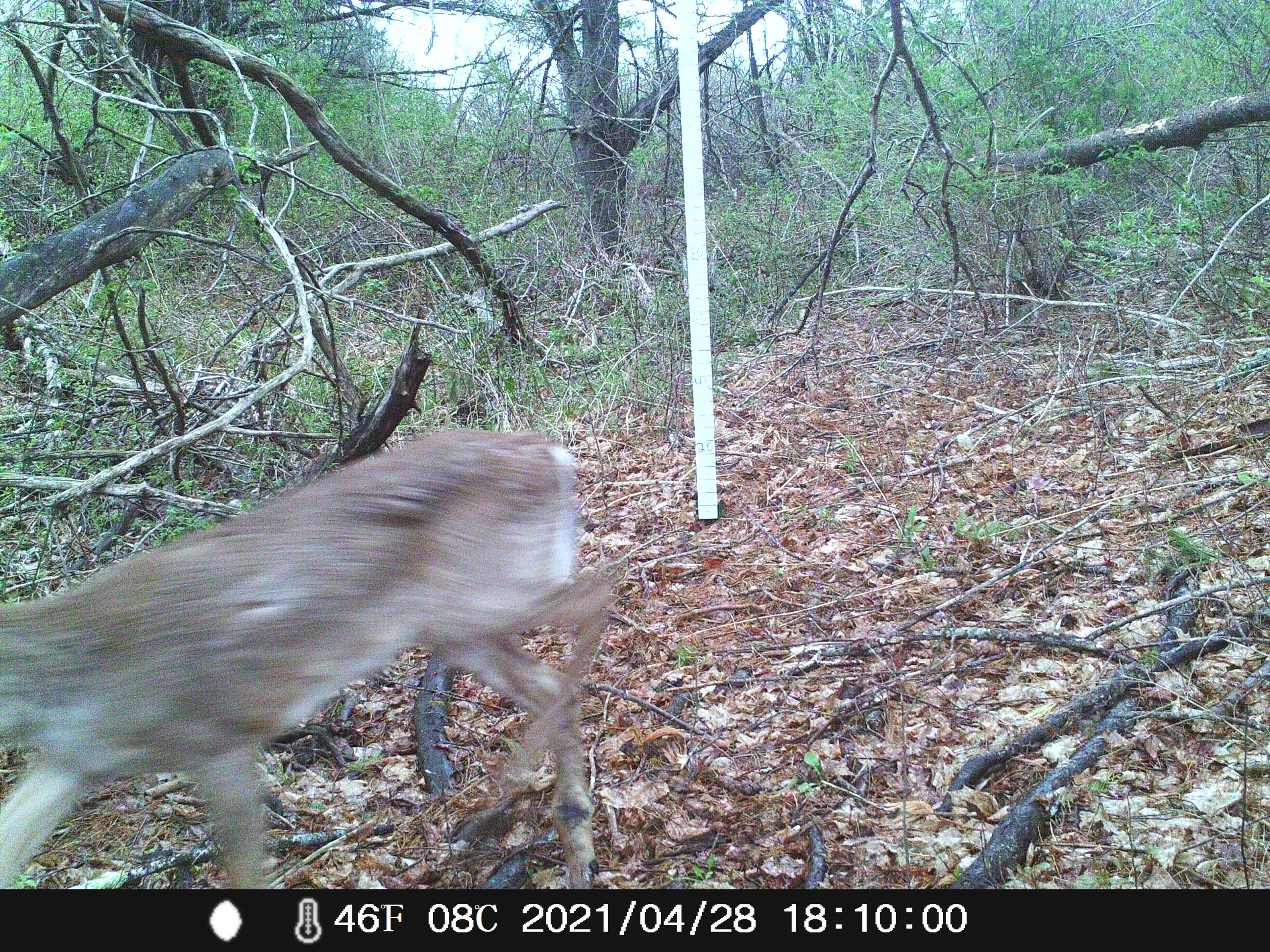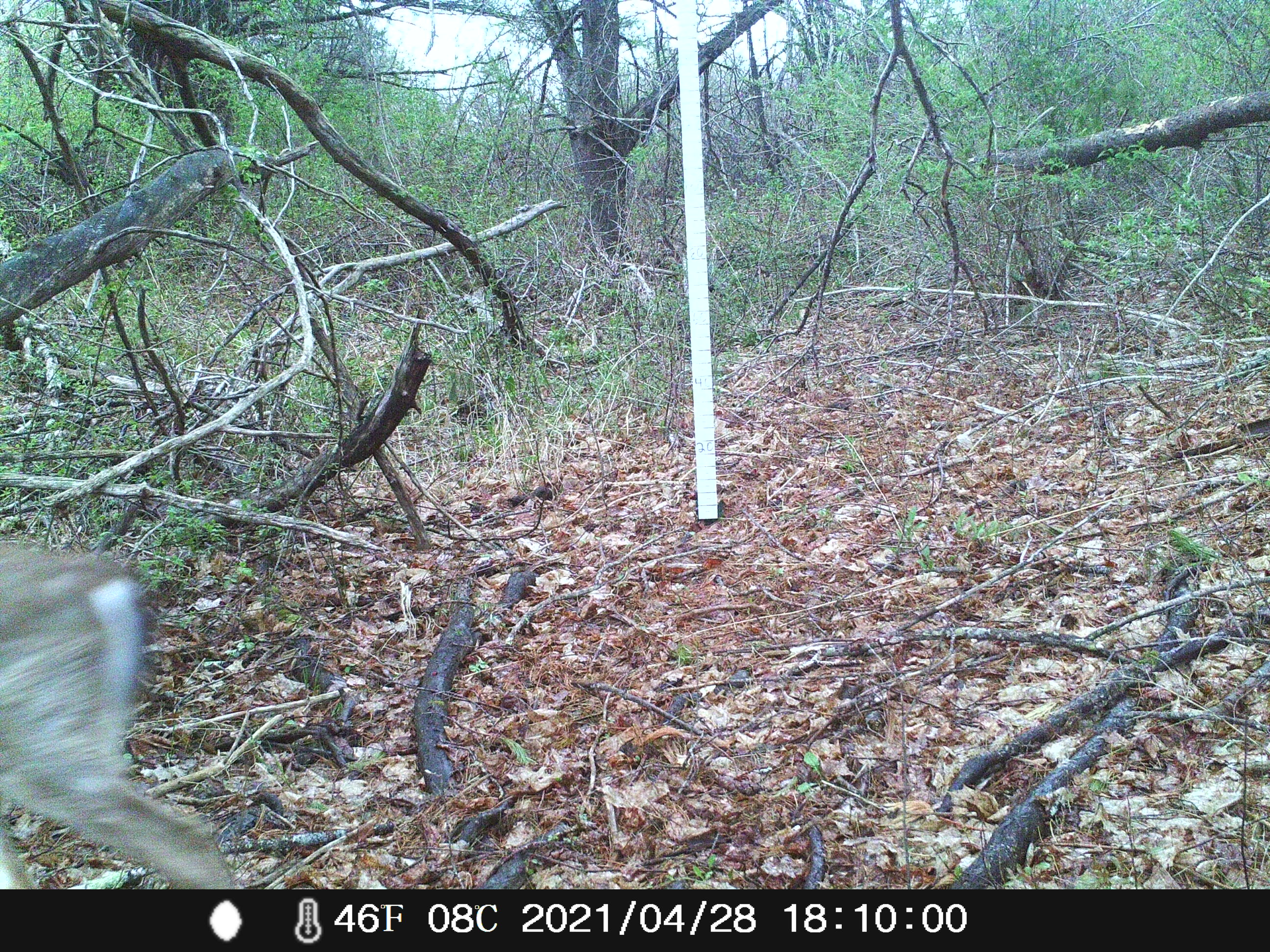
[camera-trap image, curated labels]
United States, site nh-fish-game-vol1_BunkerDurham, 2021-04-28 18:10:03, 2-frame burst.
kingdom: Animalia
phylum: Chordata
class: Mammalia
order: Artiodactyla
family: Cervidae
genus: Odocoileus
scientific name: Odocoileus virginianus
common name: white-tailed deer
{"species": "white-tailed deer (Odocoileus virginianus)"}